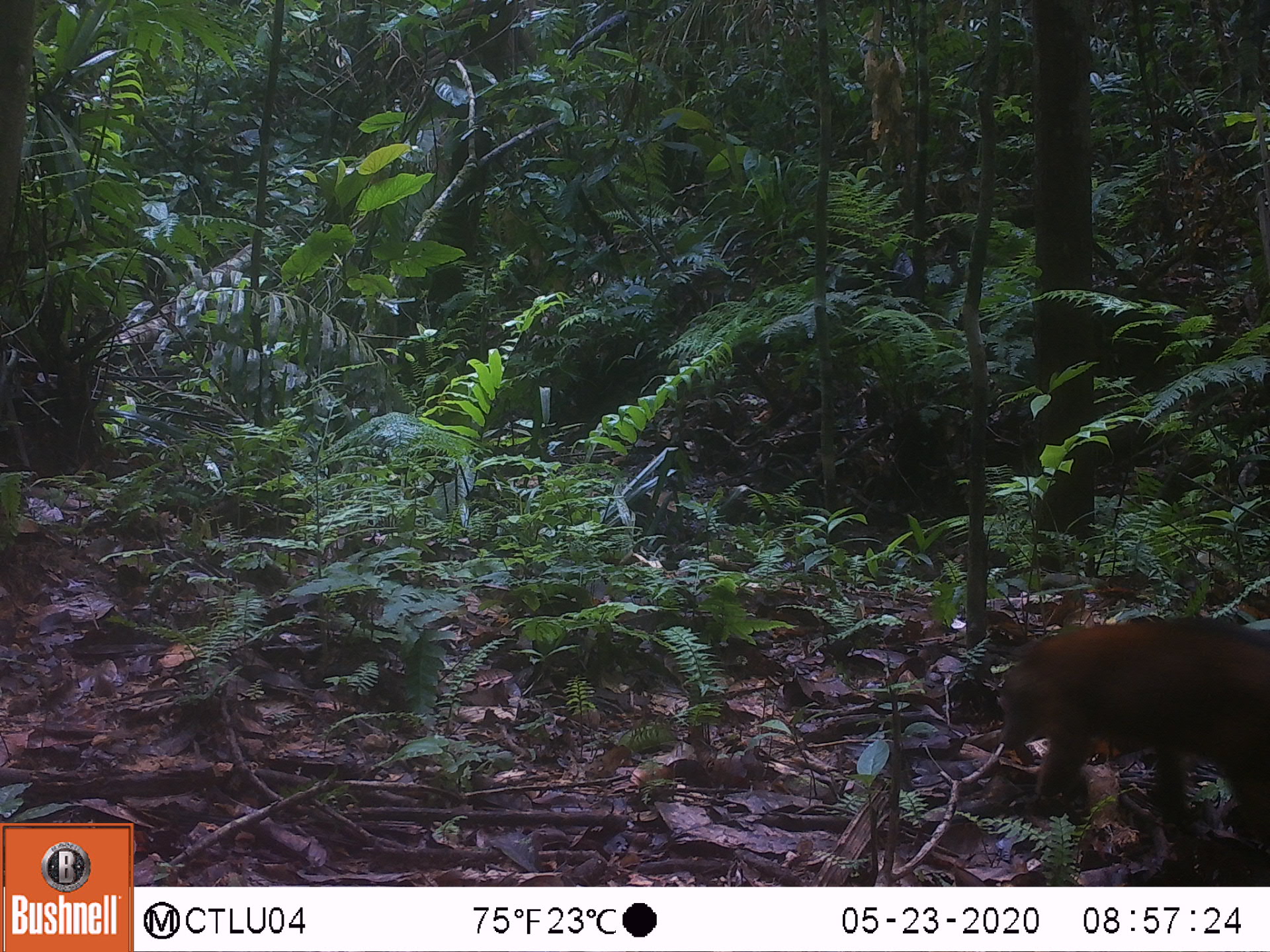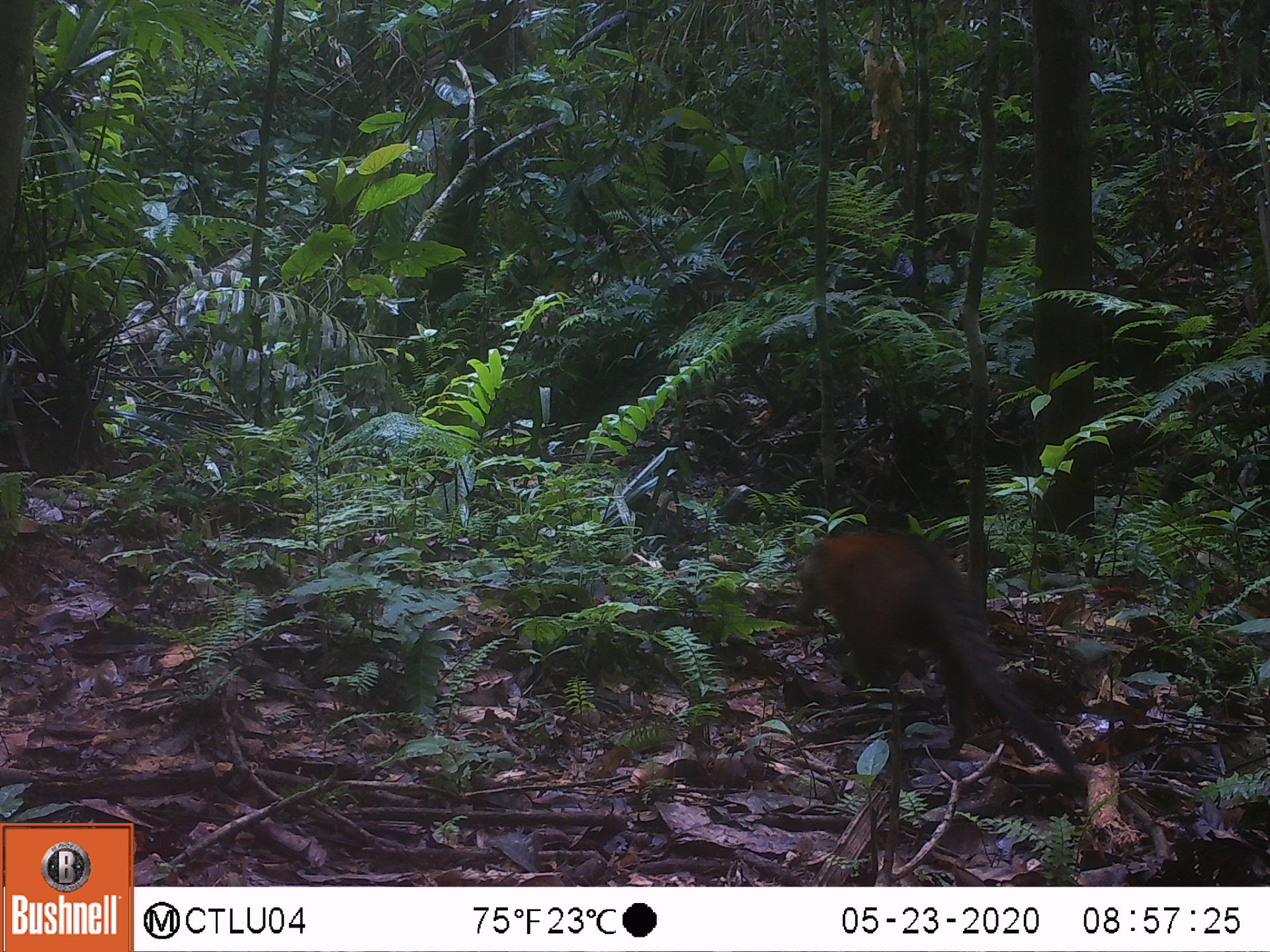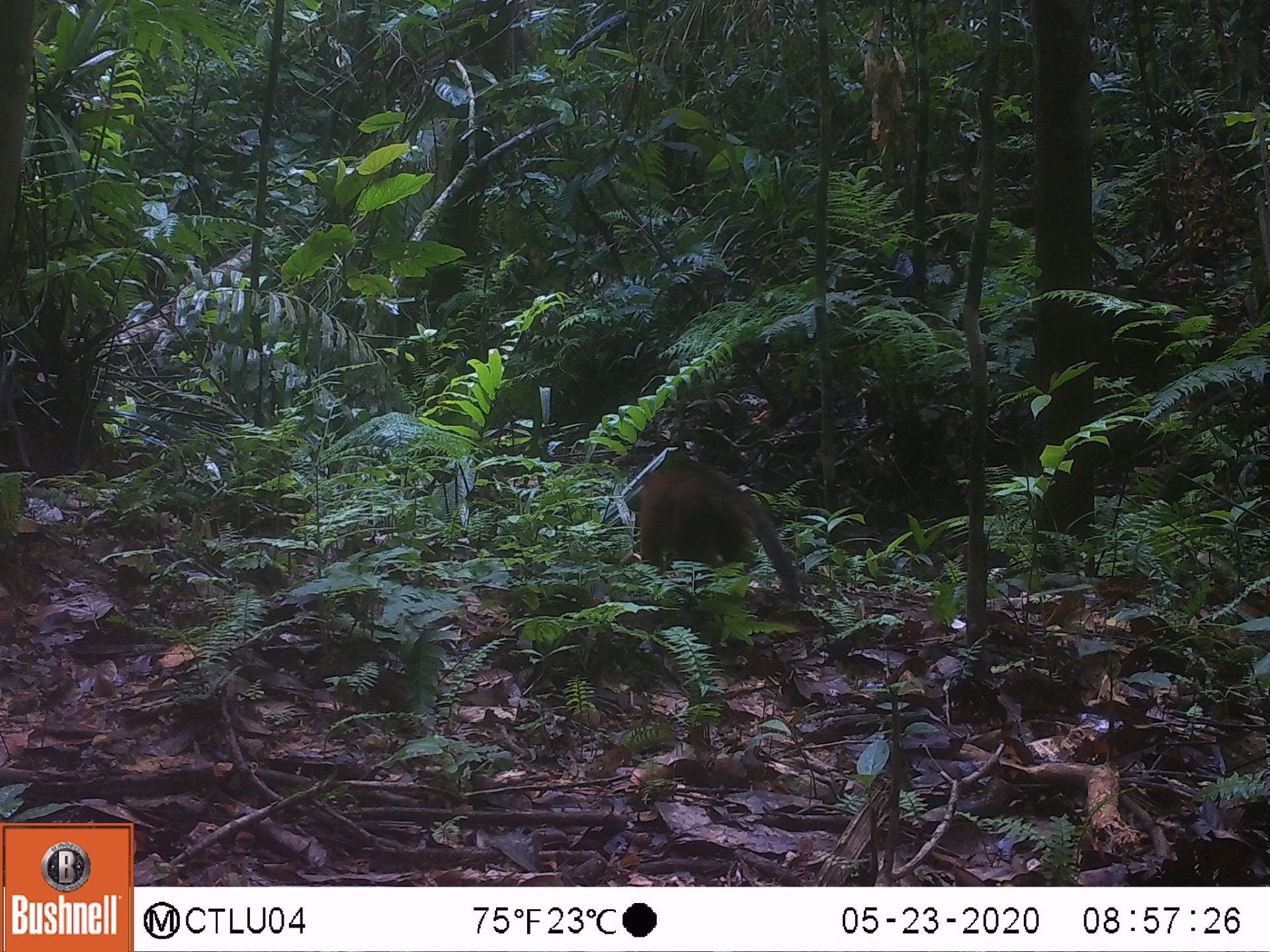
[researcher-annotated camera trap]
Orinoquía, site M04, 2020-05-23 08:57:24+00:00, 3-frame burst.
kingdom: Animalia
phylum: Chordata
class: Mammalia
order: Carnivora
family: Procyonidae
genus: Nasua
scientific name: Nasua nasua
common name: south american coati